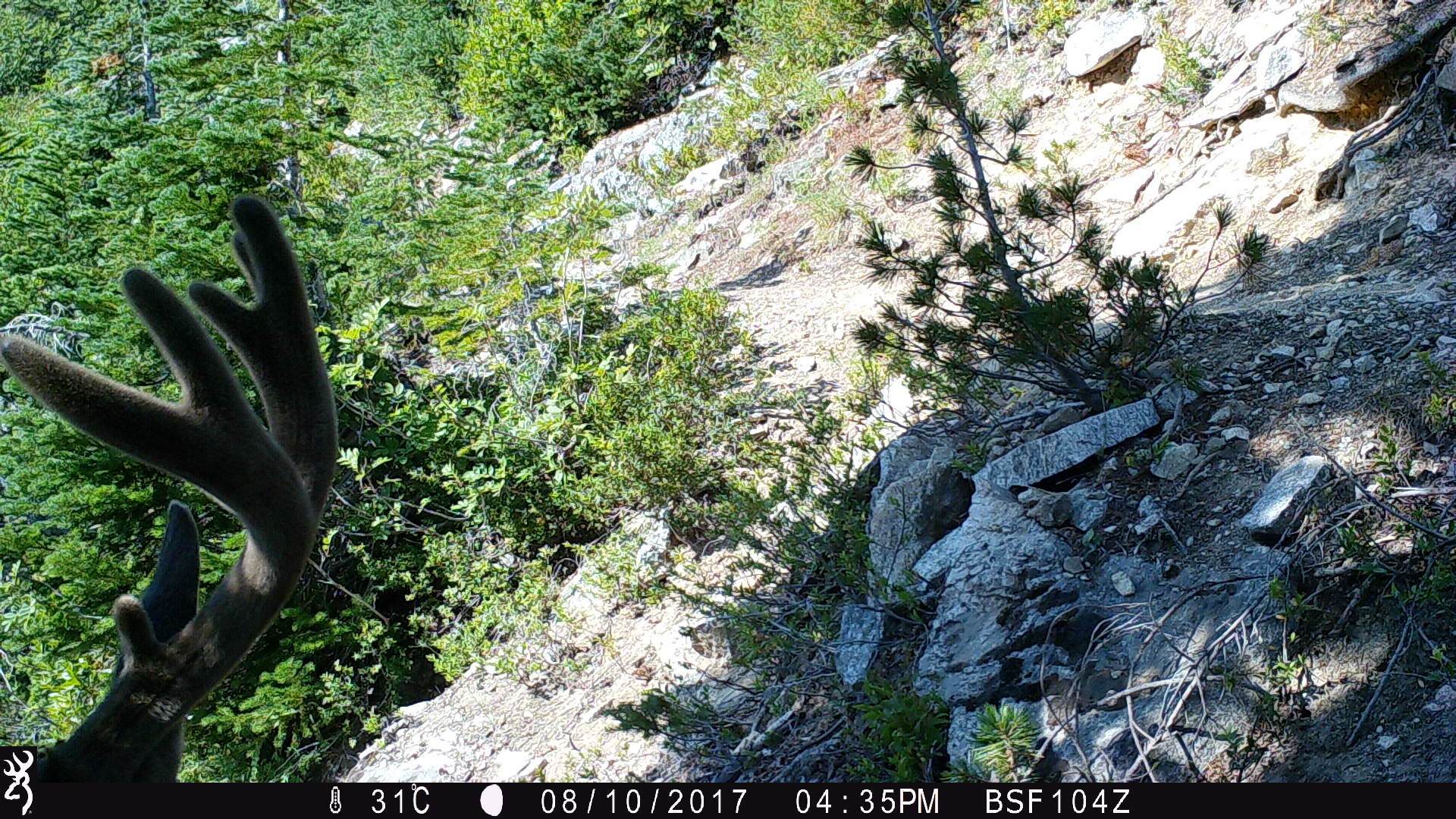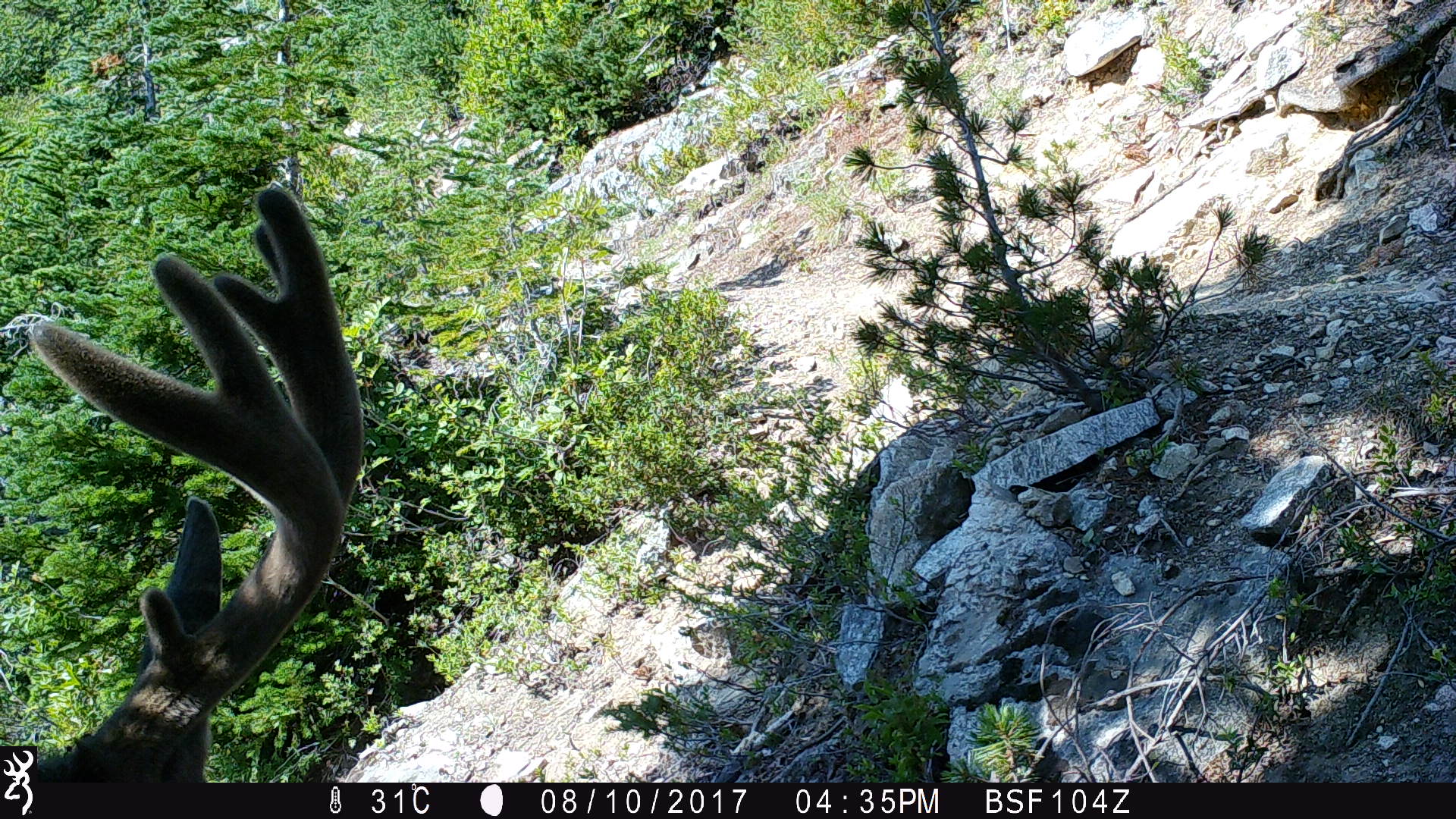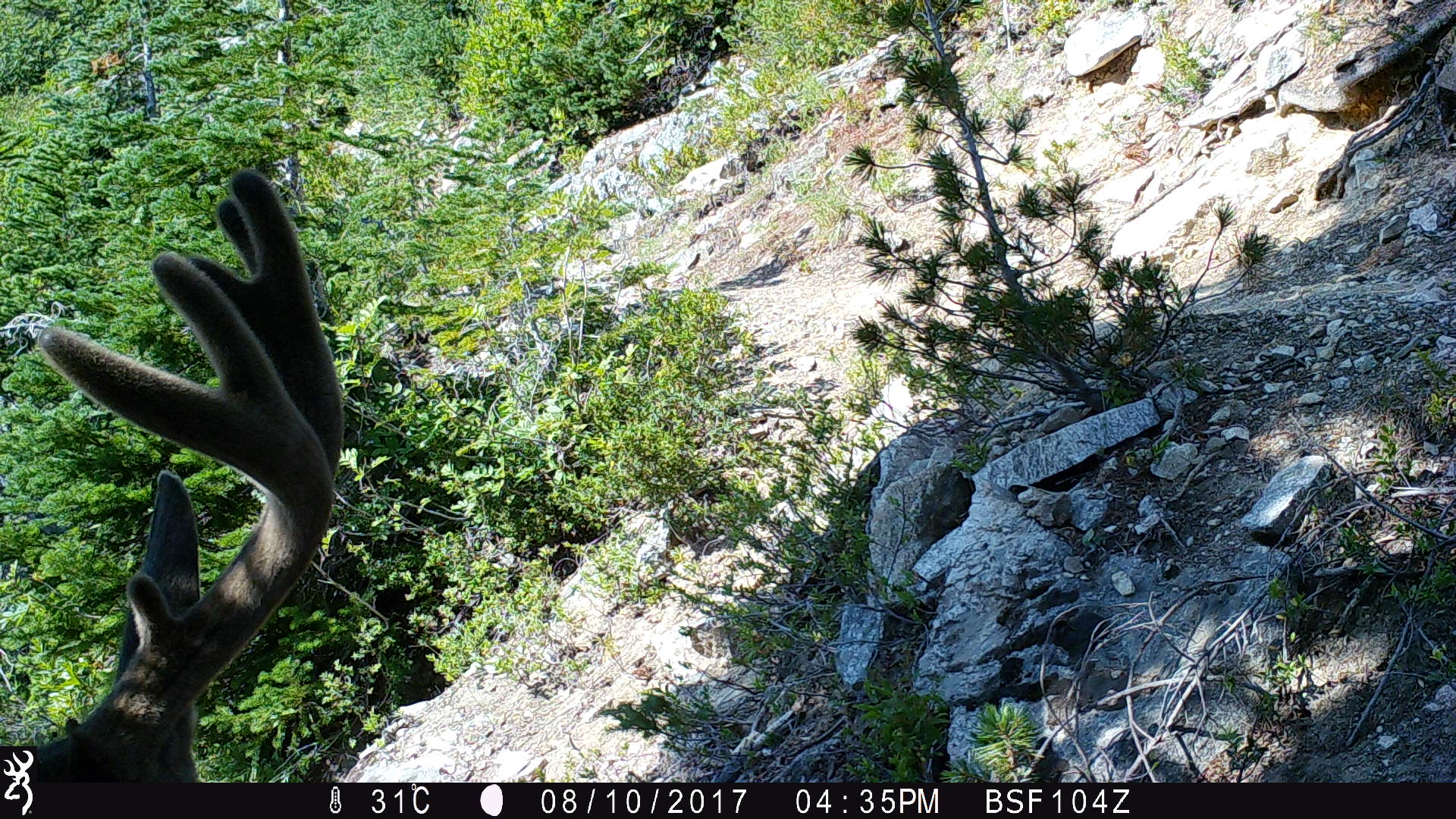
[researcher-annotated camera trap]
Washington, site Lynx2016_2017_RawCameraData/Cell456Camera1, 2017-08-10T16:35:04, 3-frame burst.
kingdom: Animalia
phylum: Chordata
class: Mammalia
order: Artiodactyla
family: Cervidae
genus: Odocoileus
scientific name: Odocoileus hemionus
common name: mule deer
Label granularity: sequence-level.